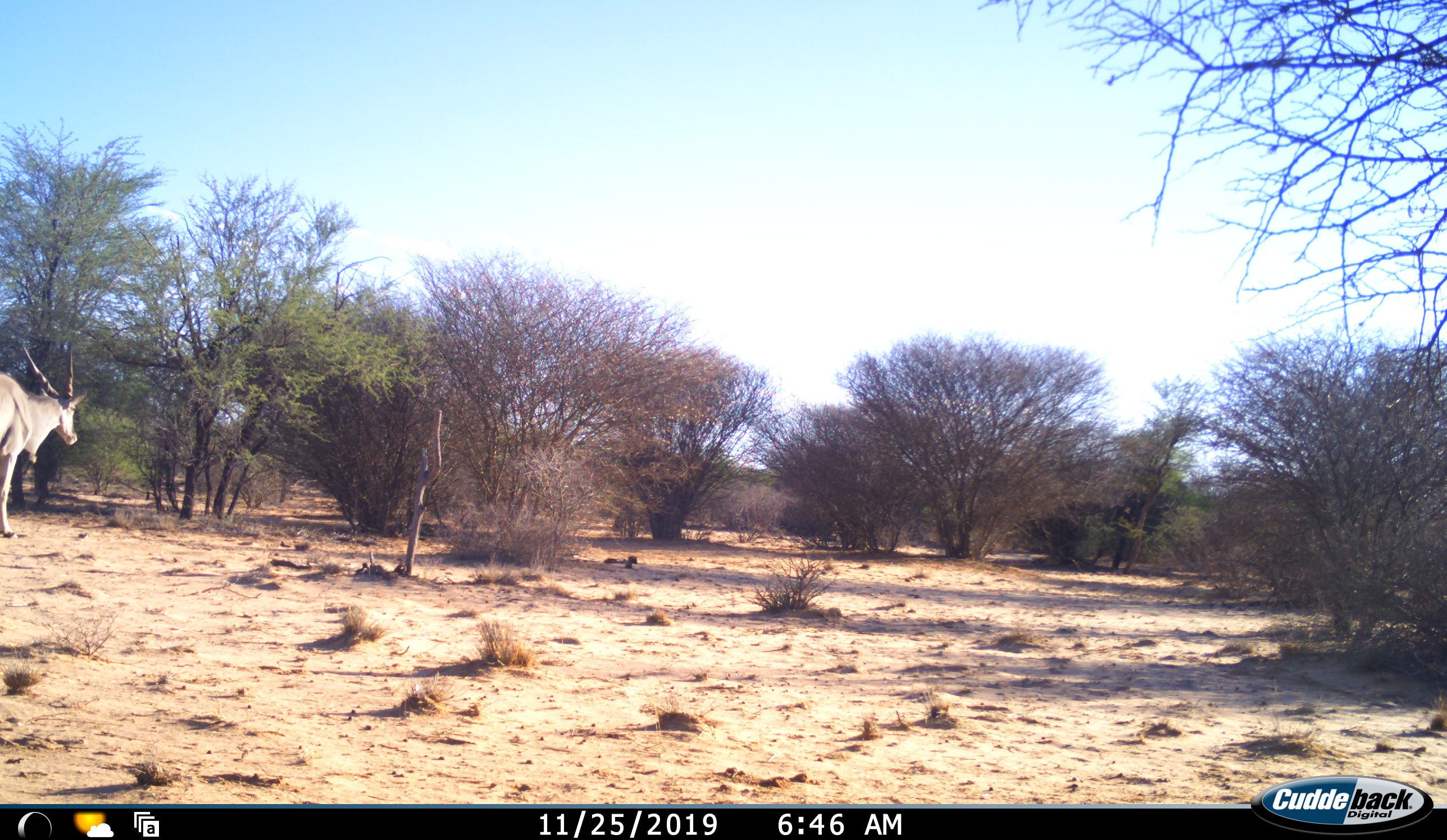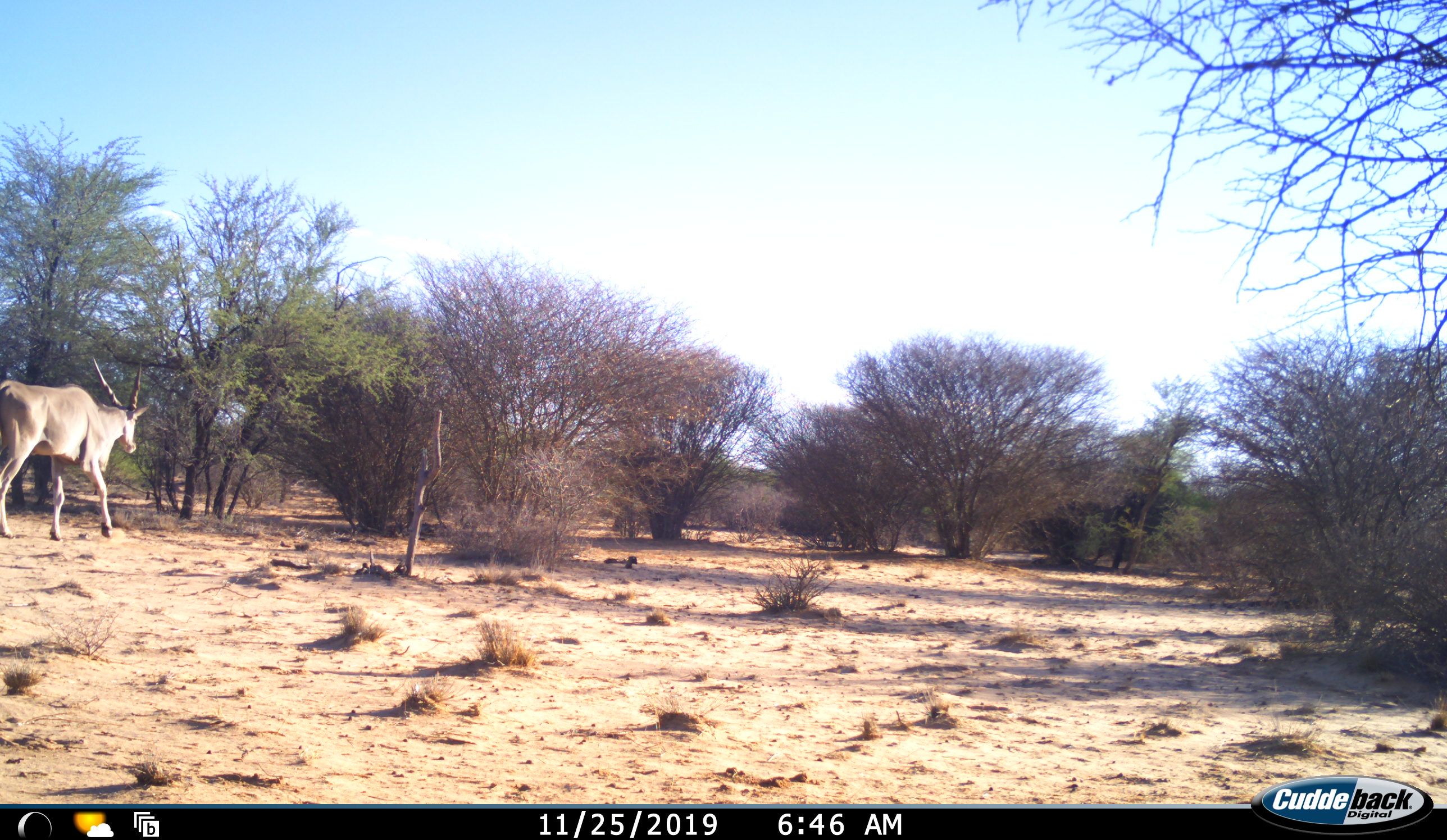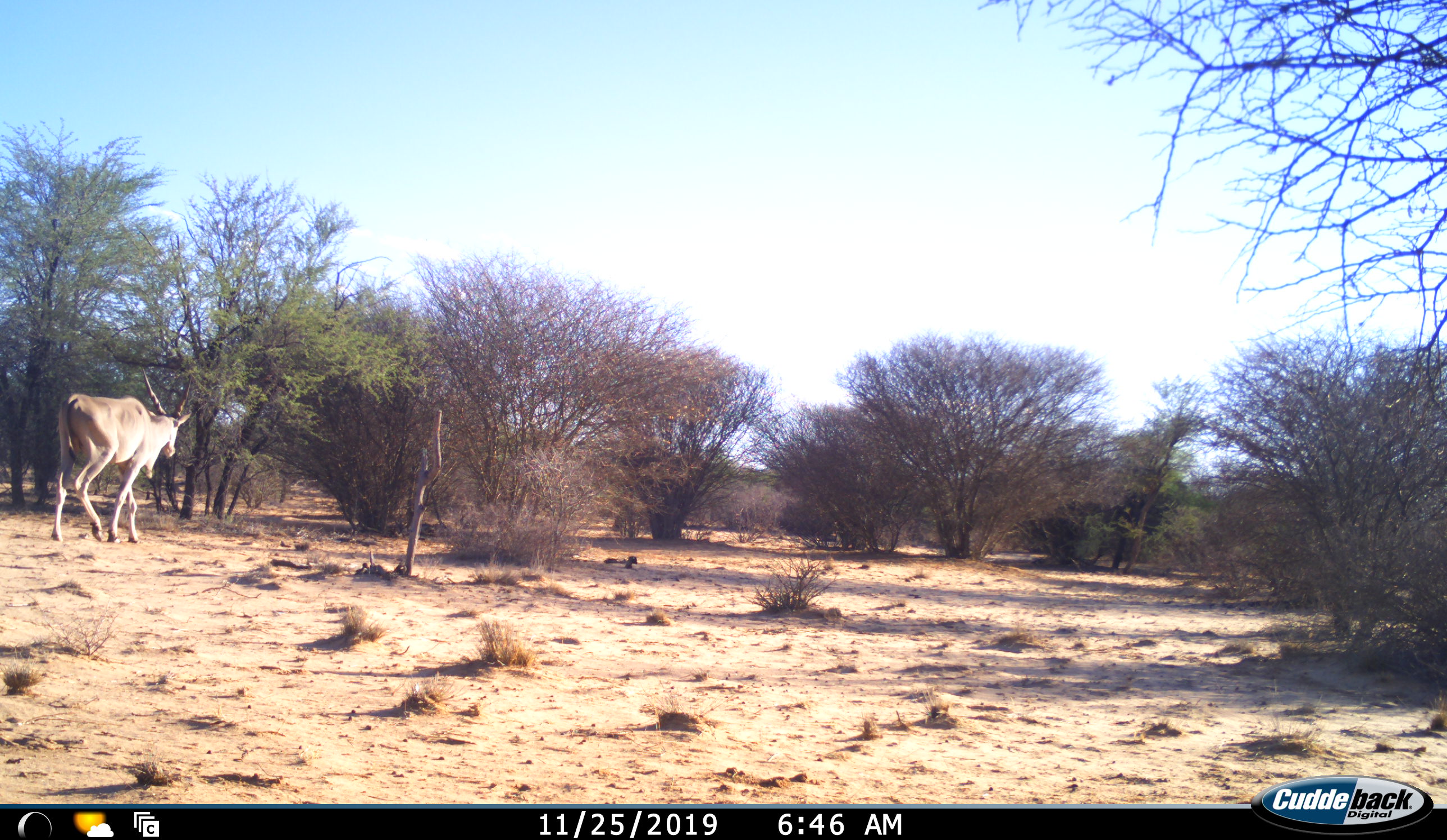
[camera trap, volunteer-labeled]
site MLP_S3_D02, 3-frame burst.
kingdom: Animalia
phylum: Chordata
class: Mammalia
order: Artiodactyla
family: Bovidae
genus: Tragelaphus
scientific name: Tragelaphus oryx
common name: eland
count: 1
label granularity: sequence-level